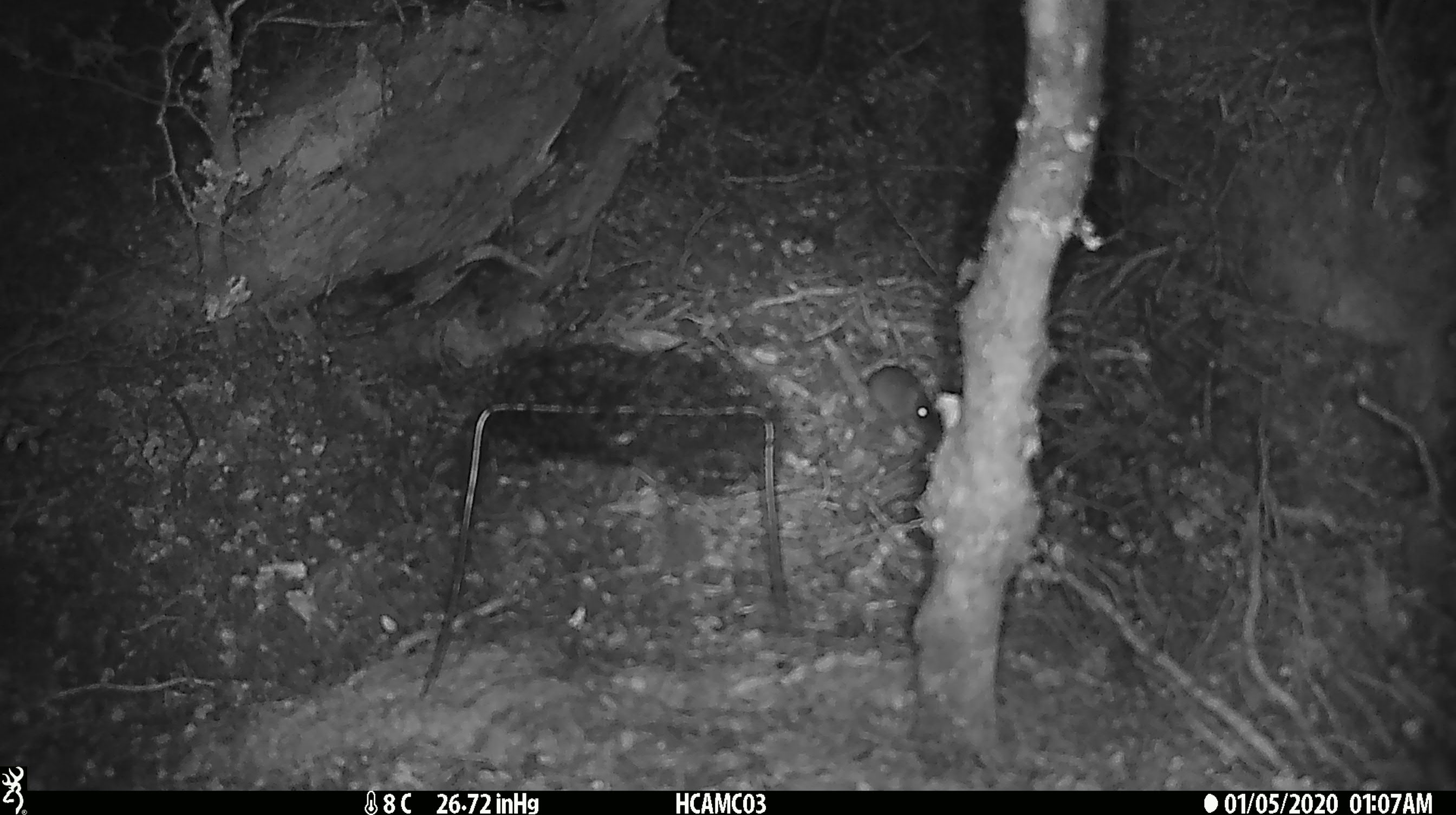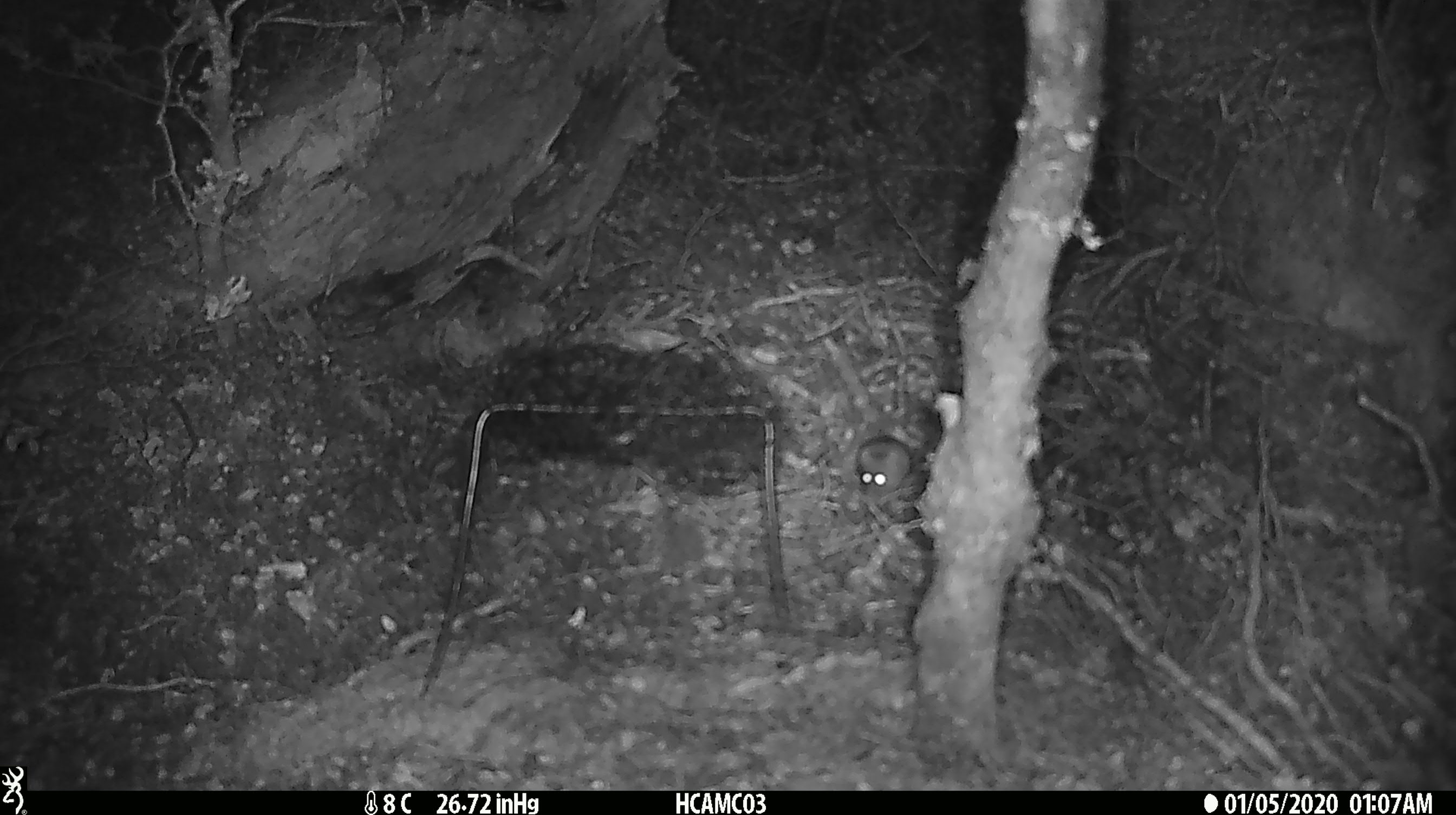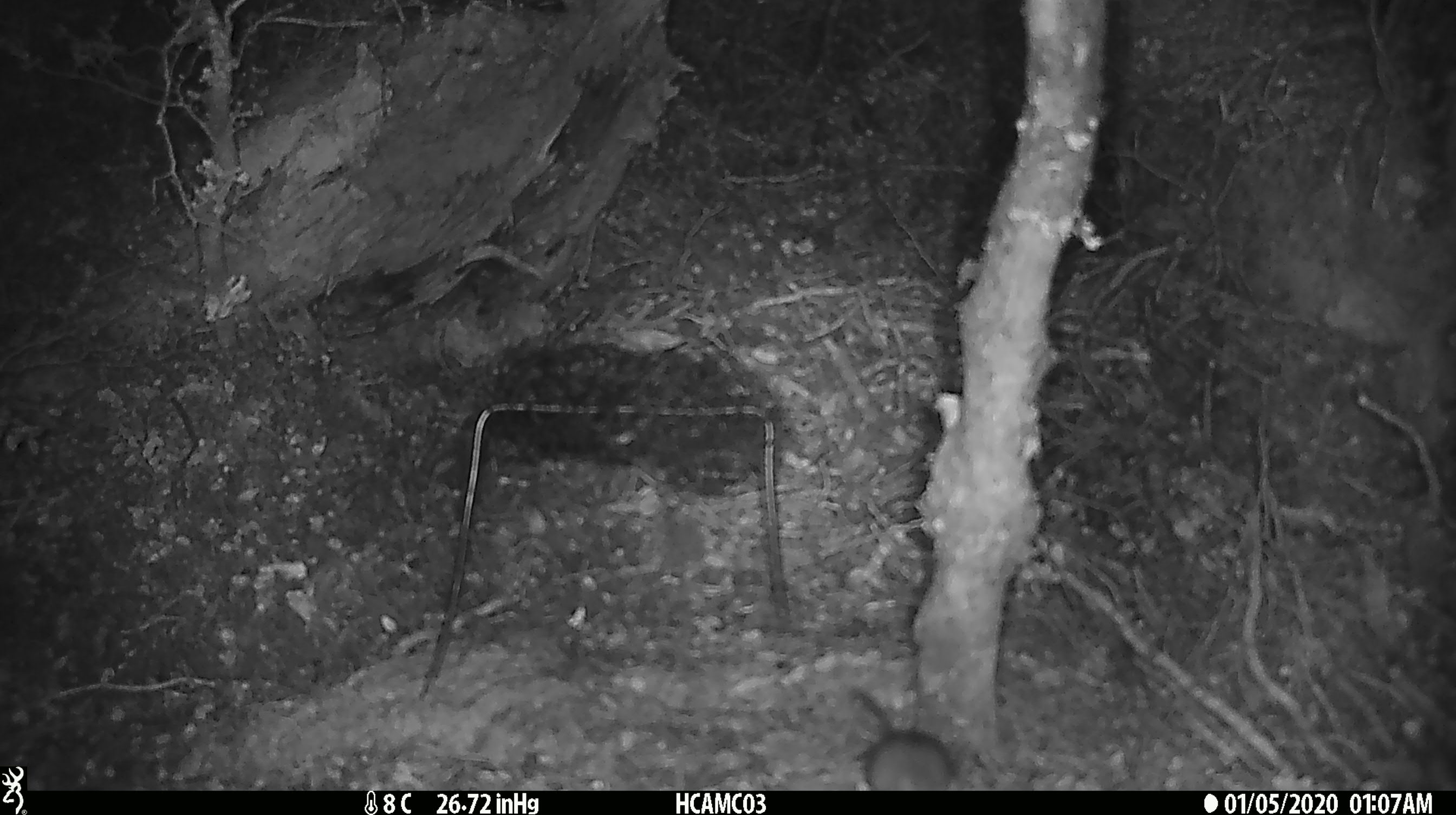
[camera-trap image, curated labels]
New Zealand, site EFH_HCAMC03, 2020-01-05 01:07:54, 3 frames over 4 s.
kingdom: Animalia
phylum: Chordata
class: Mammalia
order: Rodentia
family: Muridae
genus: Mus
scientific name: Mus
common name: mouse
Mouse (Mus).